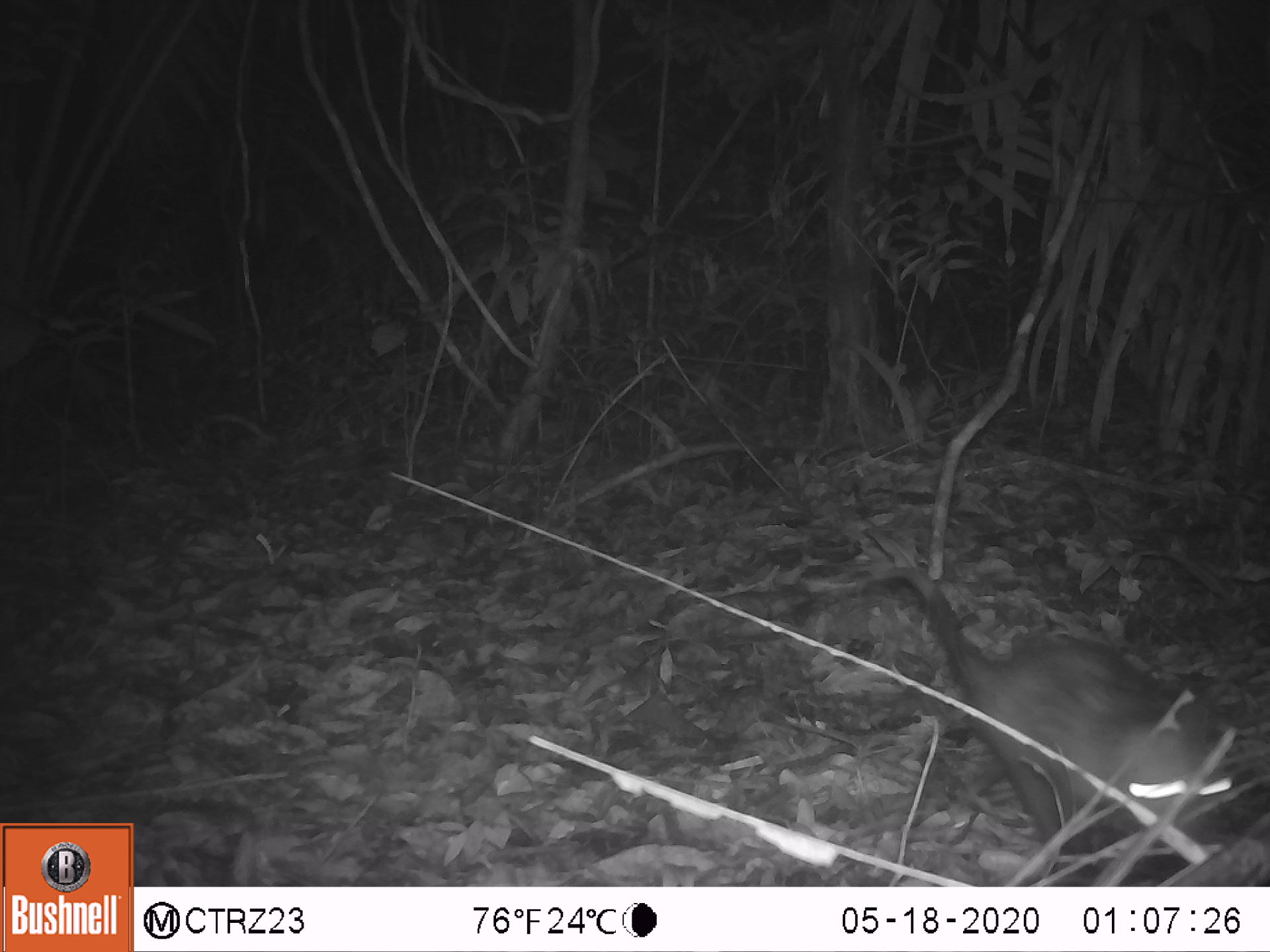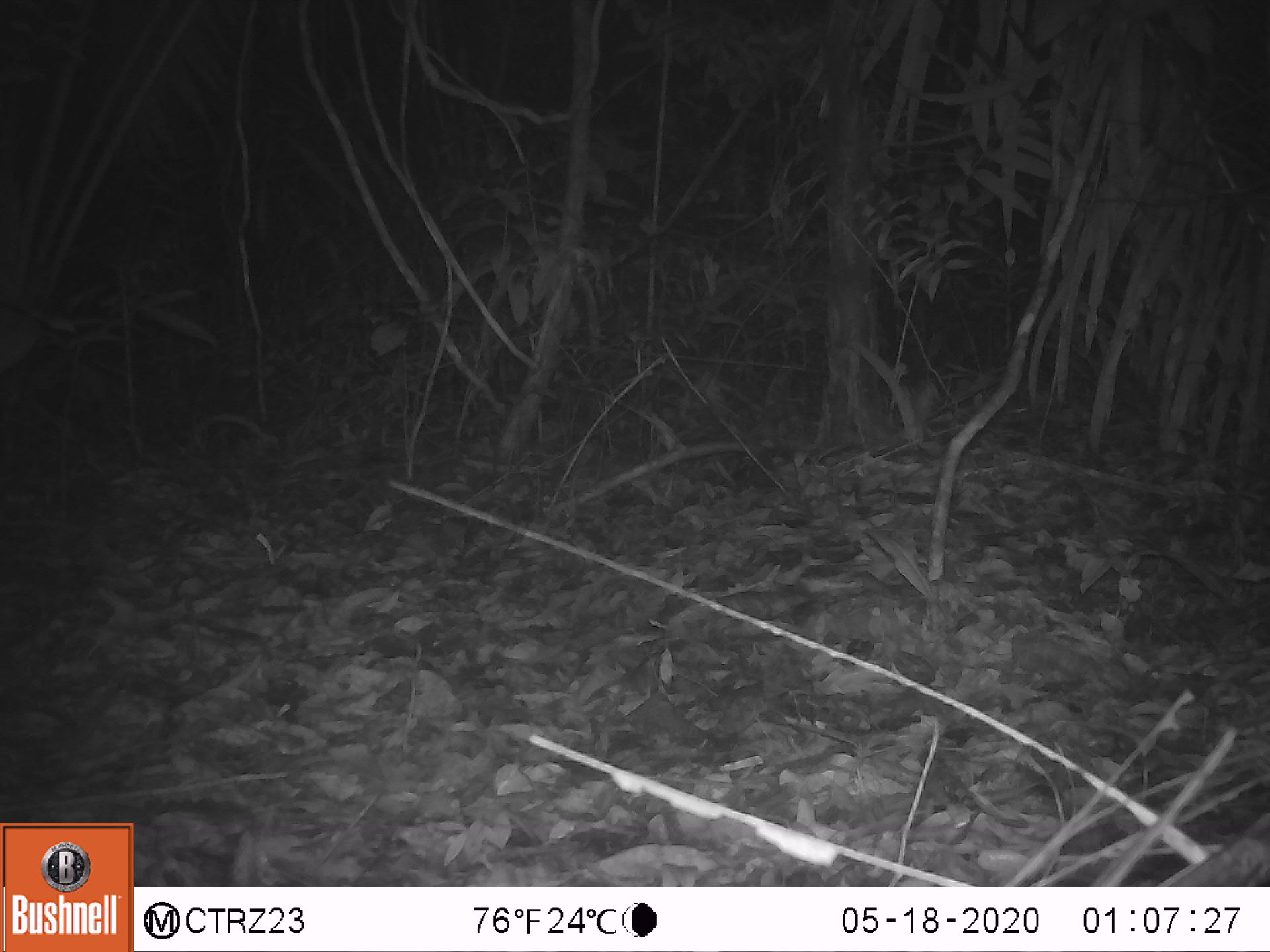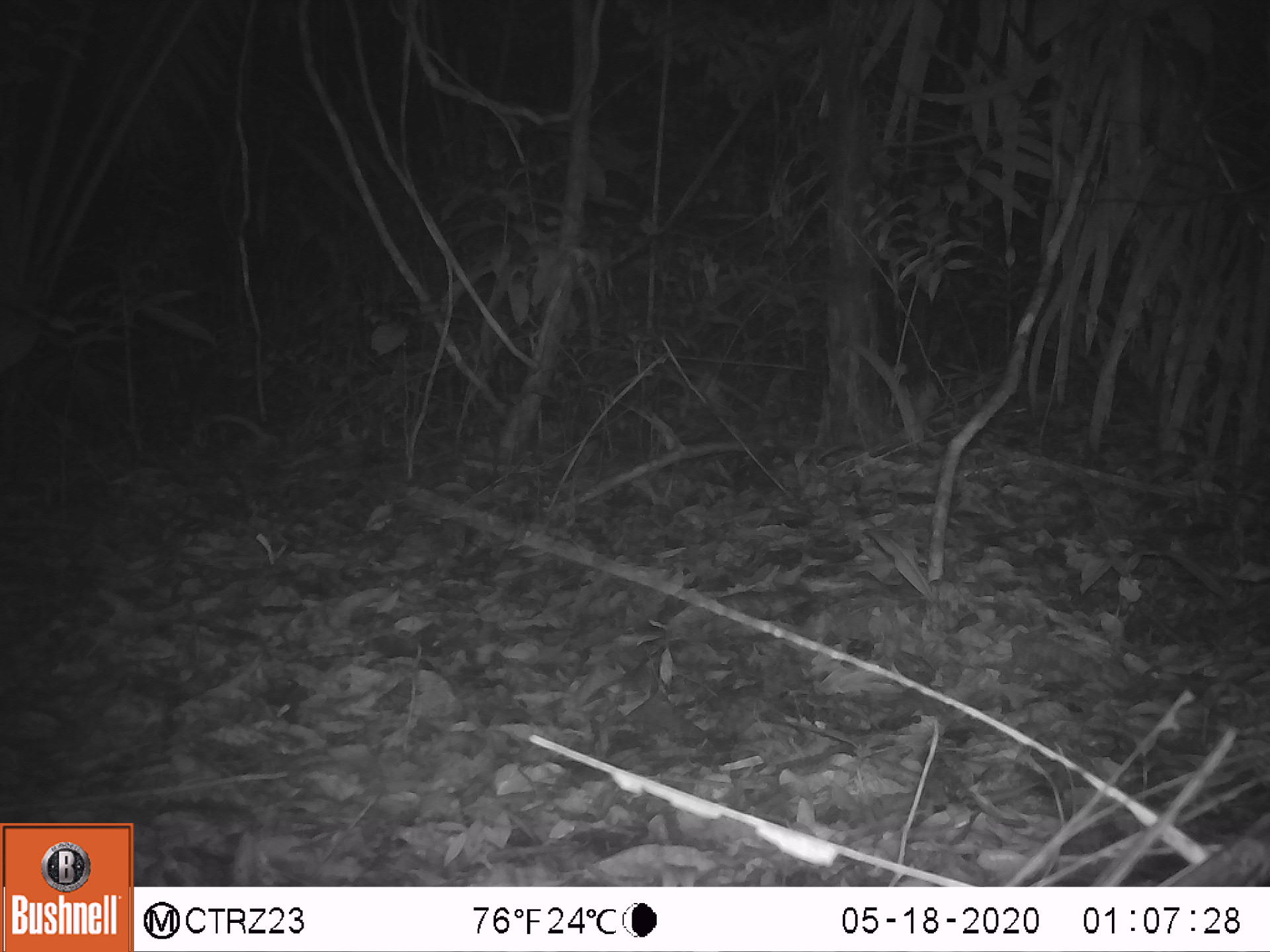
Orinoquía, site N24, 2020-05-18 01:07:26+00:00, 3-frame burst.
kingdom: Animalia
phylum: Chordata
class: Mammalia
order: Didelphimorphia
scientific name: Didelphimorphia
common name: possum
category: unknown possum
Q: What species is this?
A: Unknown possum (possum) (Didelphimorphia).